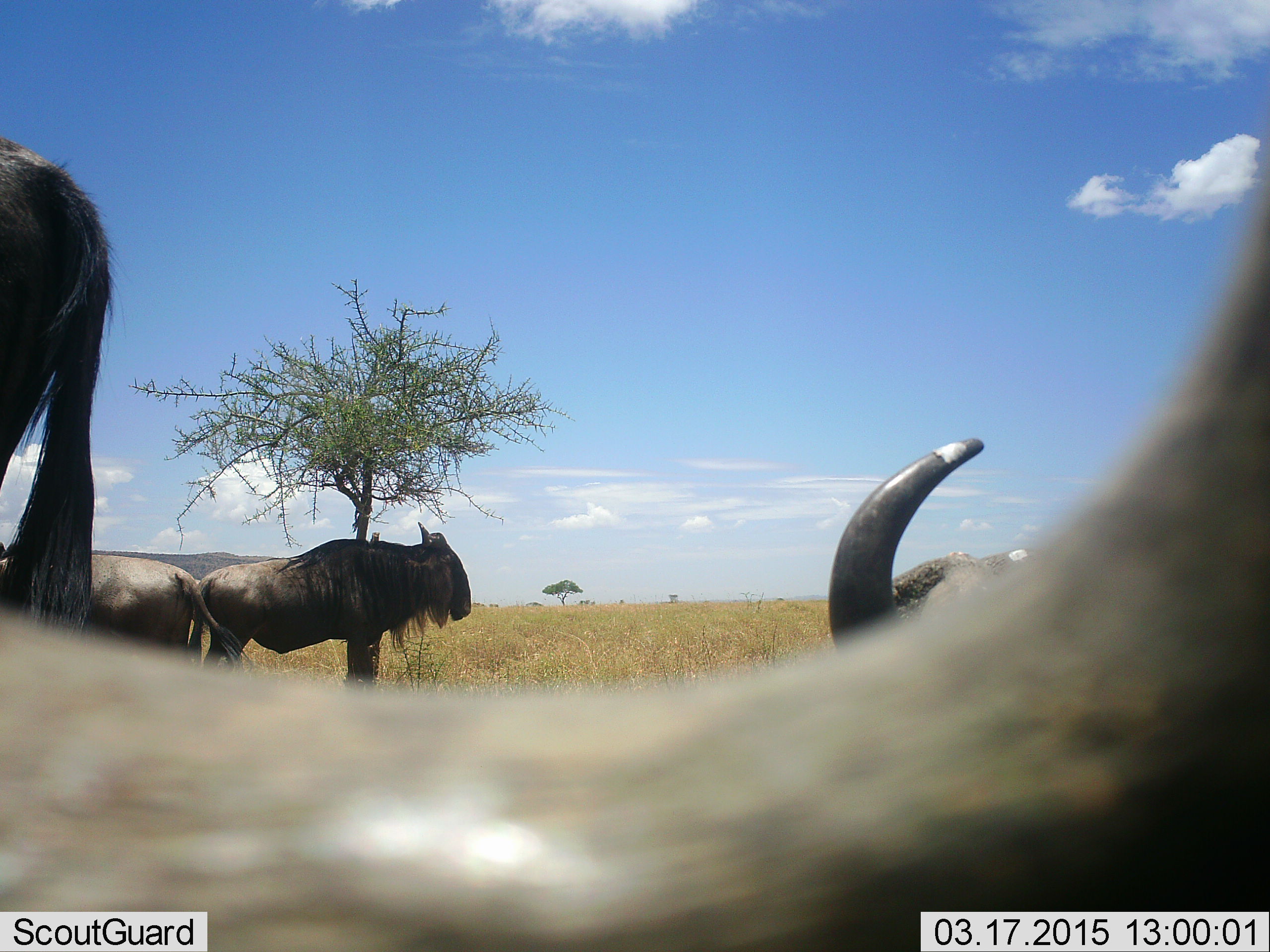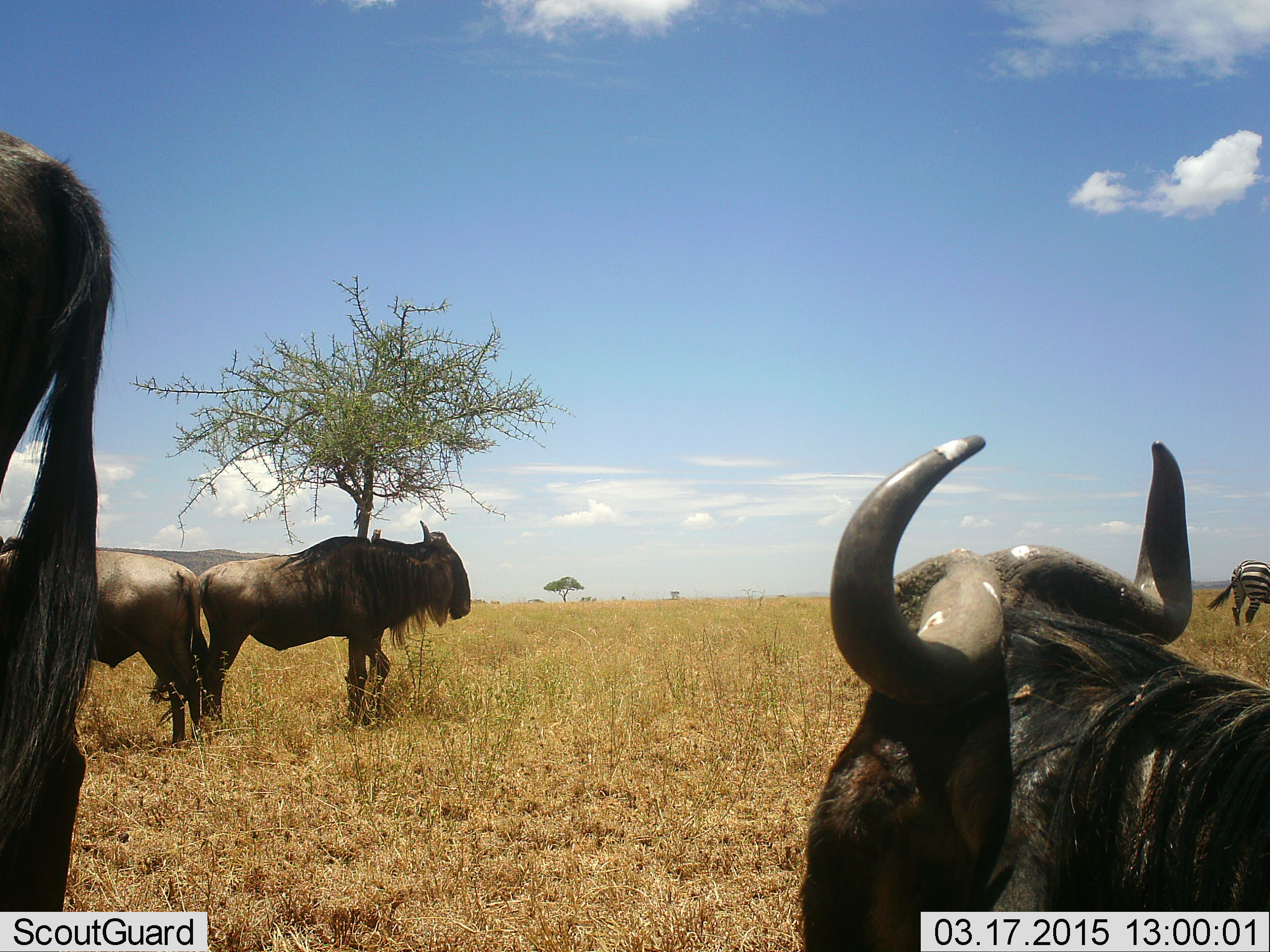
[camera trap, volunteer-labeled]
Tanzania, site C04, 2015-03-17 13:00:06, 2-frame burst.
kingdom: Animalia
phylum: Chordata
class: Mammalia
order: Artiodactyla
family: Bovidae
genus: Connochaetes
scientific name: Connochaetes taurinus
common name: blue wildebeest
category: wildebeest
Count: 4.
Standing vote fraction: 92%.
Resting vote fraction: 38%.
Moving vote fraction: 15%.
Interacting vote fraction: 0%.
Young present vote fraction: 0%.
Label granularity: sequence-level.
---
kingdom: Animalia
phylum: Chordata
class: Mammalia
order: Perissodactyla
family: Equidae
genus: Equus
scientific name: Equus quagga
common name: plains zebra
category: zebra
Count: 1.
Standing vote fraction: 100%.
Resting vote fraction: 10%.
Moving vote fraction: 0%.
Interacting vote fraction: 0%.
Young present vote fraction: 0%.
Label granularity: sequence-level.